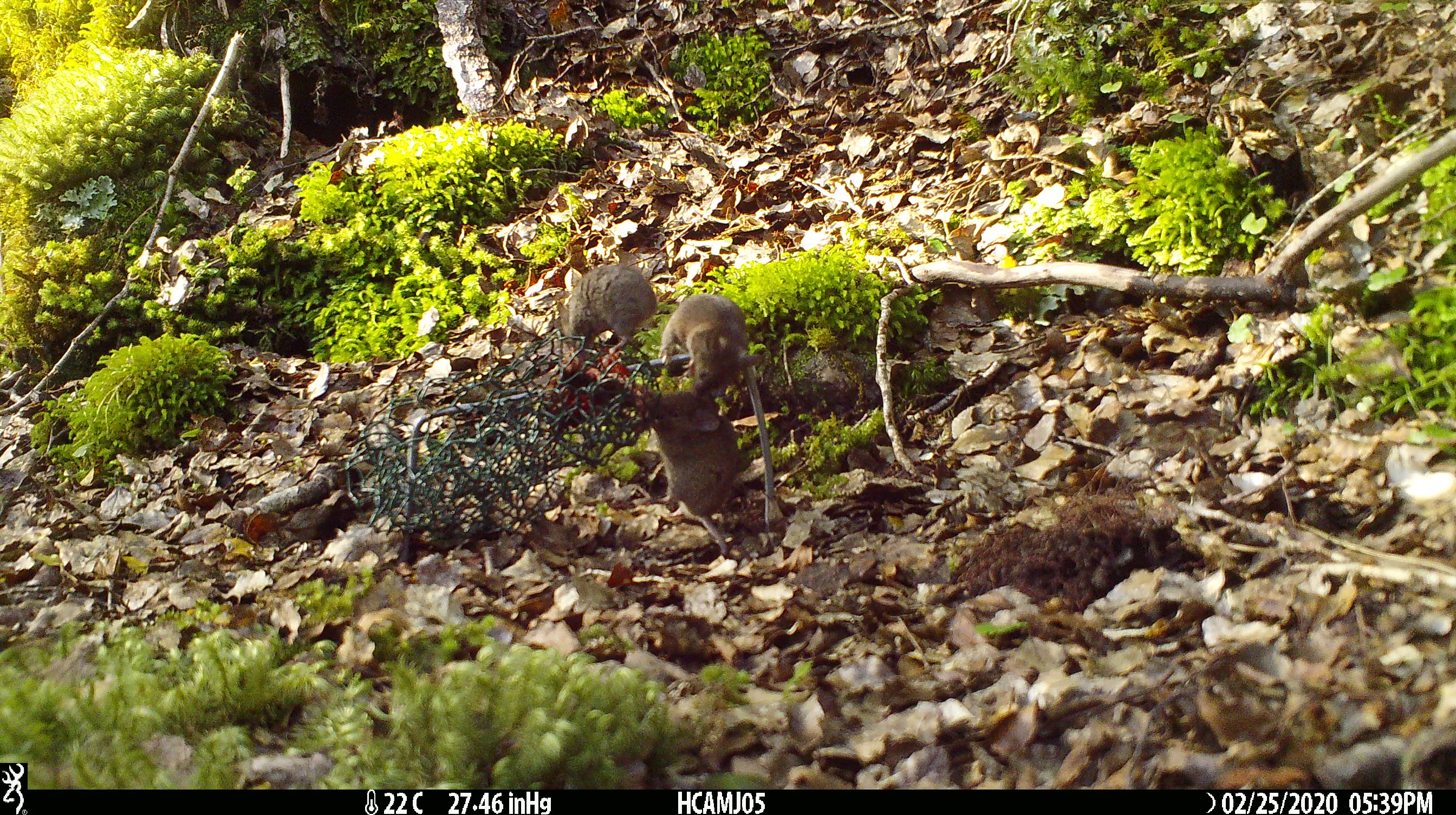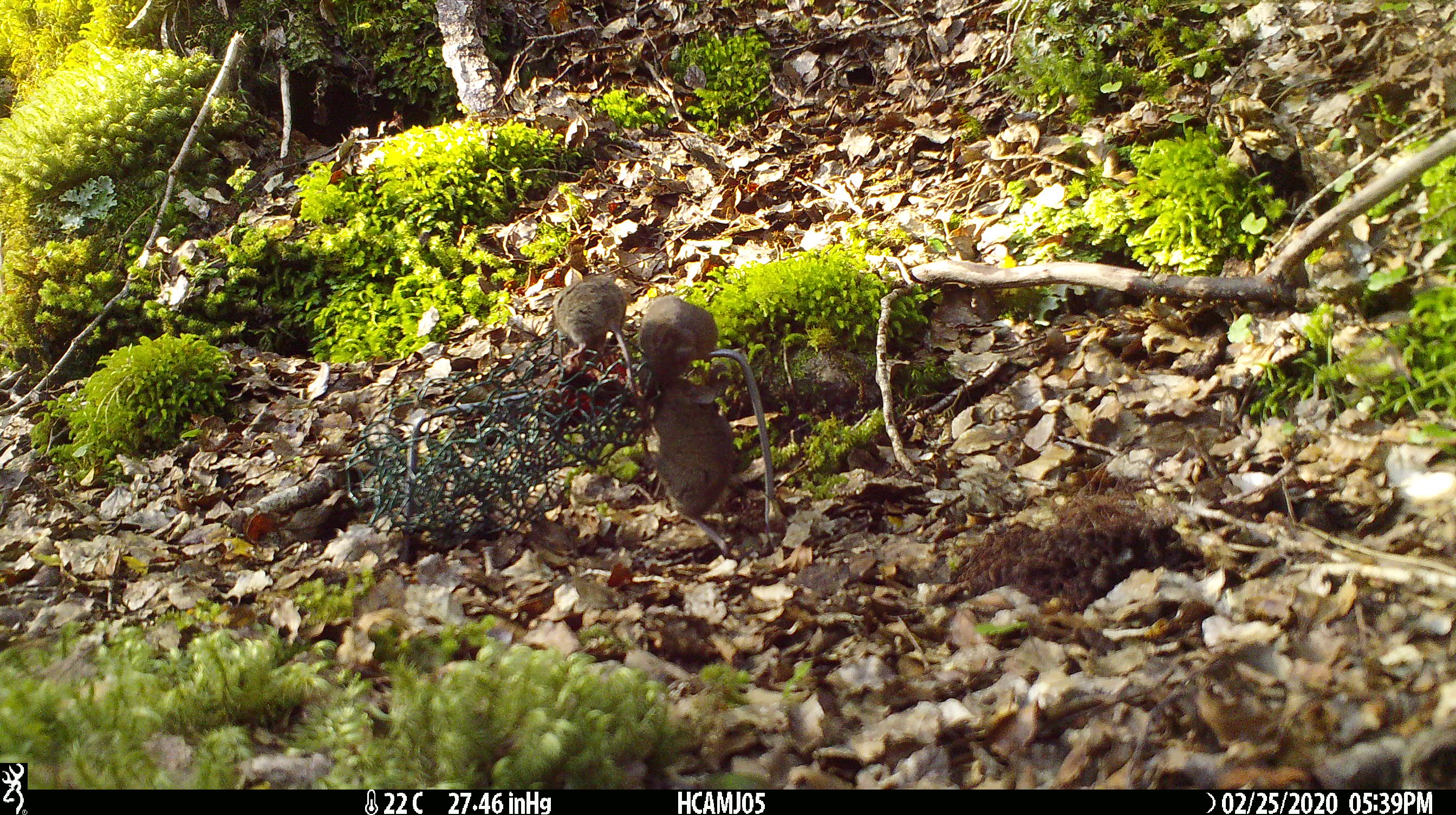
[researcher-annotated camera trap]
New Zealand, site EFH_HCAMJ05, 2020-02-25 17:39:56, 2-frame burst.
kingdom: Animalia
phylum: Chordata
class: Mammalia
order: Rodentia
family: Muridae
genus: Mus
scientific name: Mus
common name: mouse